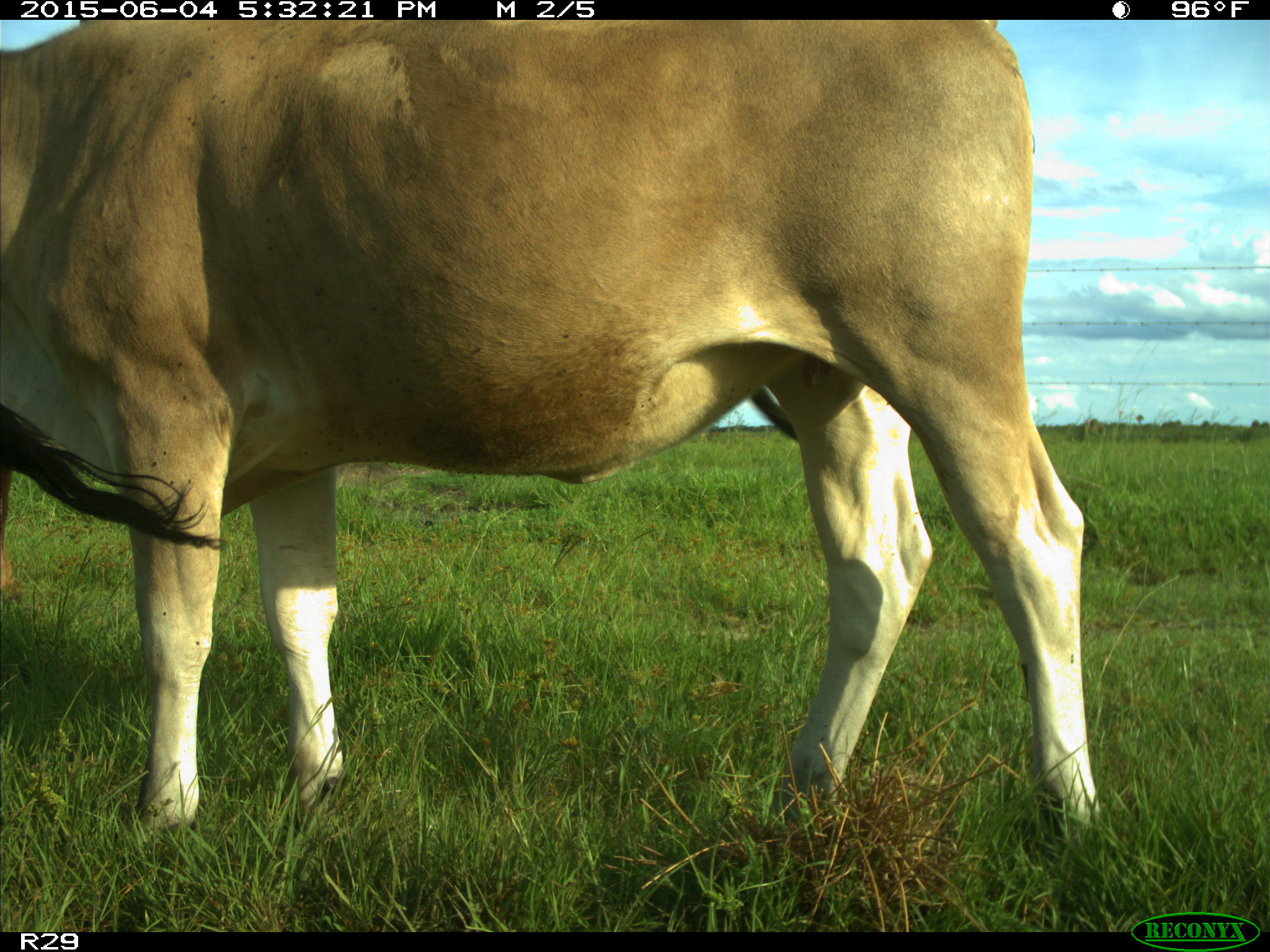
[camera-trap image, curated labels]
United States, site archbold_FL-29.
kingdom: Animalia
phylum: Chordata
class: Mammalia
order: Artiodactyla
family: Bovidae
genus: Bos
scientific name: Bos taurus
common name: domestic cow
Bos taurus (domestic cow).